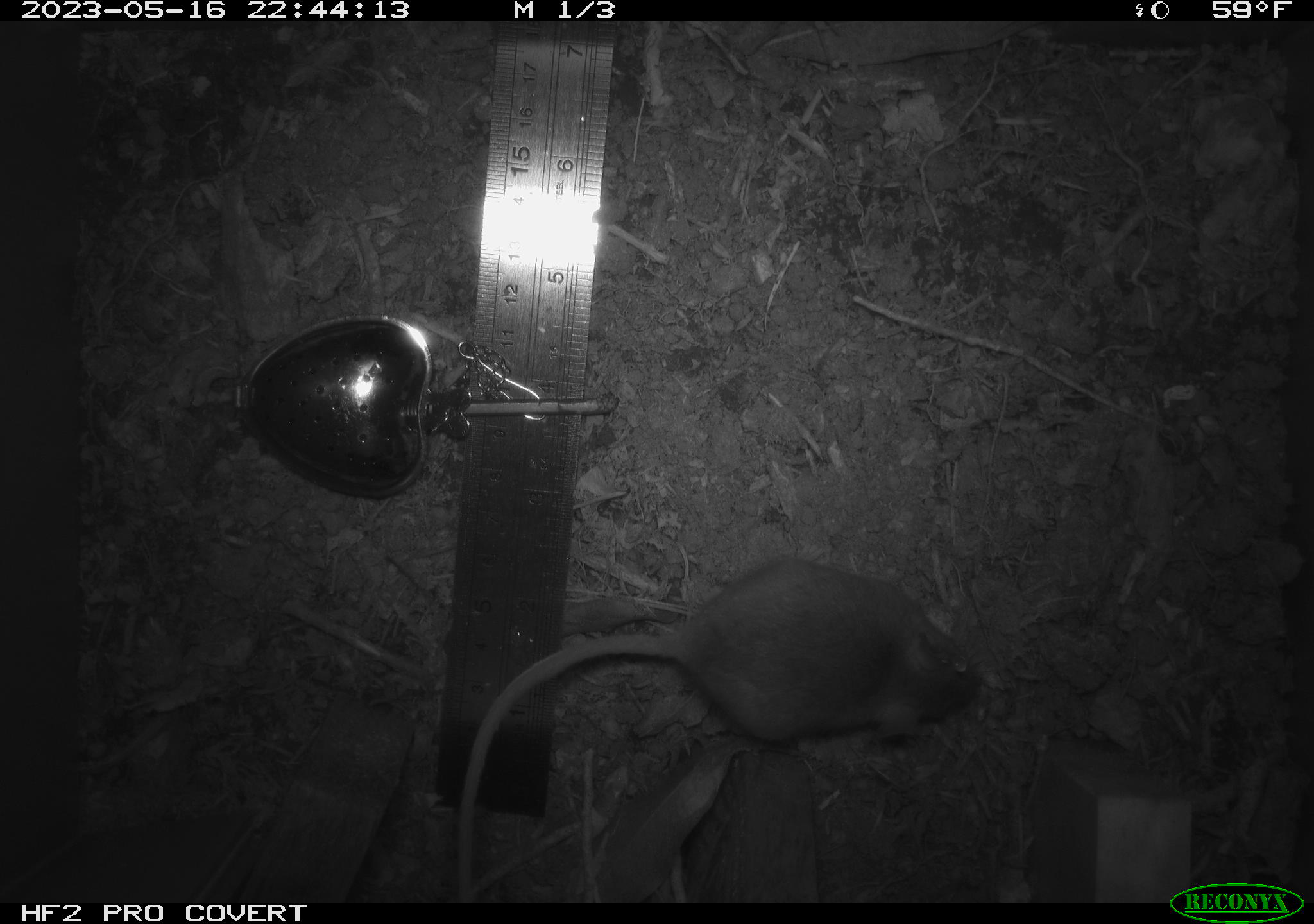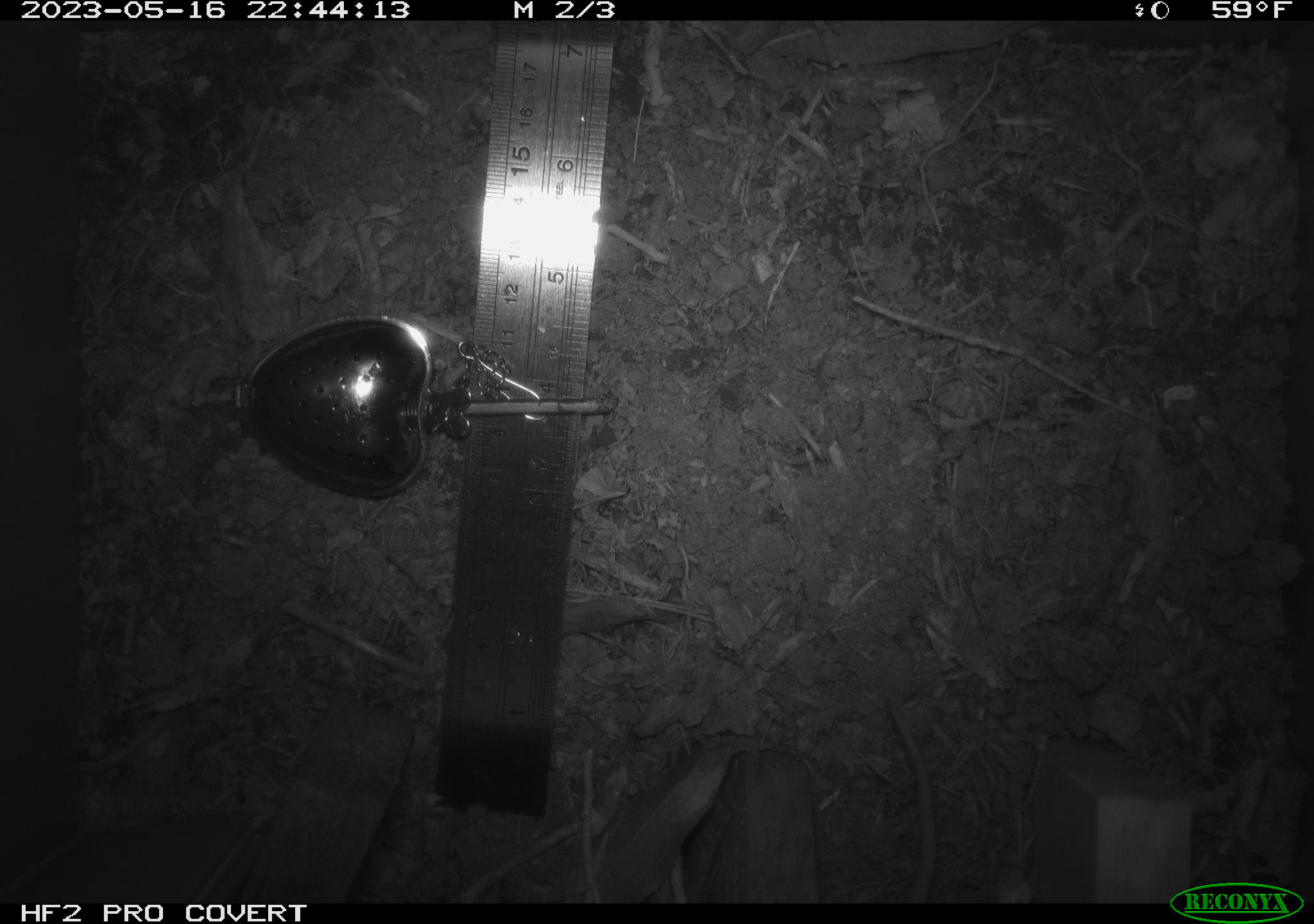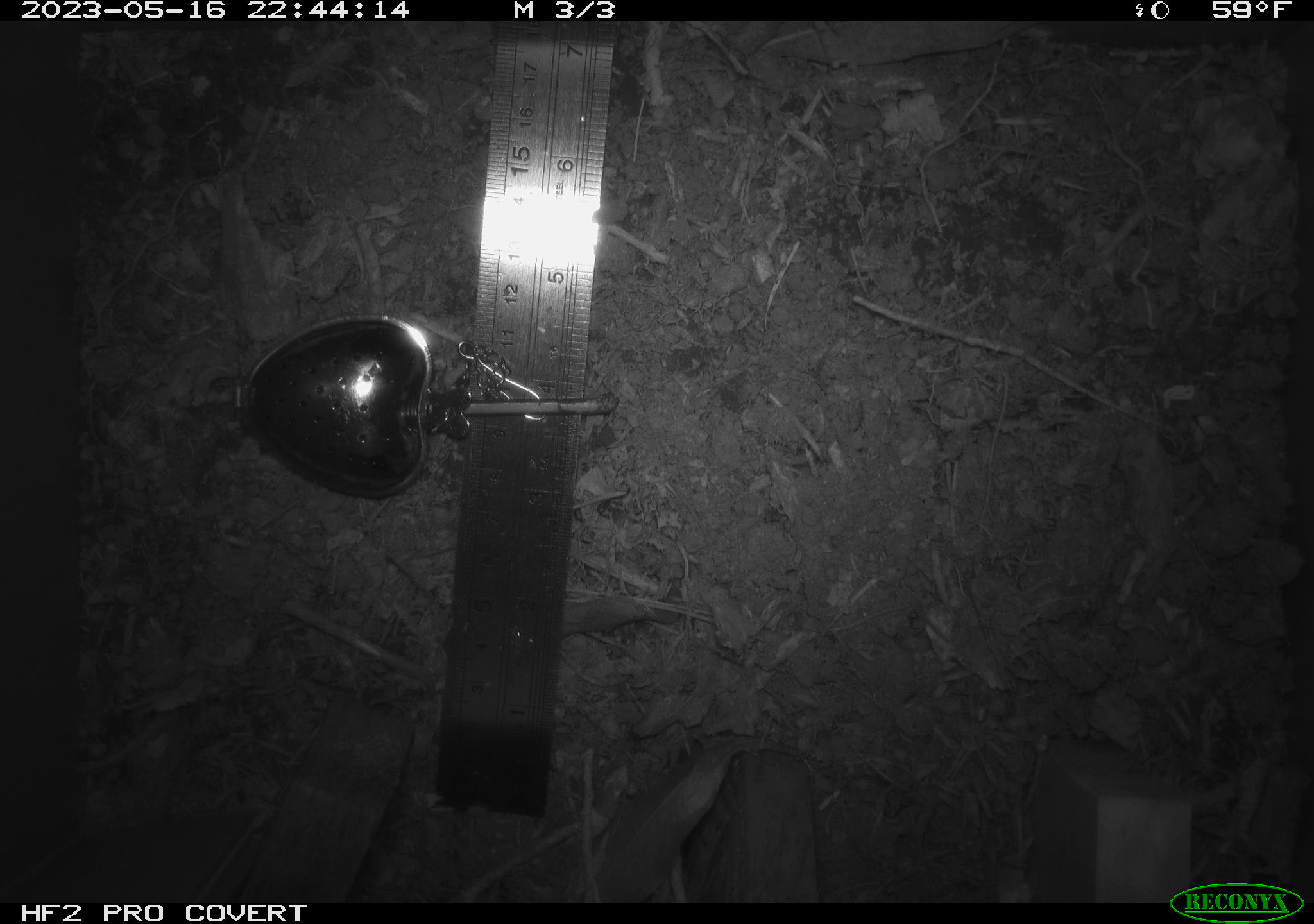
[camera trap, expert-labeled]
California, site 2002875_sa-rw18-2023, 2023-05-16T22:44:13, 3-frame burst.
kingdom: Animalia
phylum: Chordata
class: Mammalia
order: Rodentia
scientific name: Rodentia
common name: mouse species